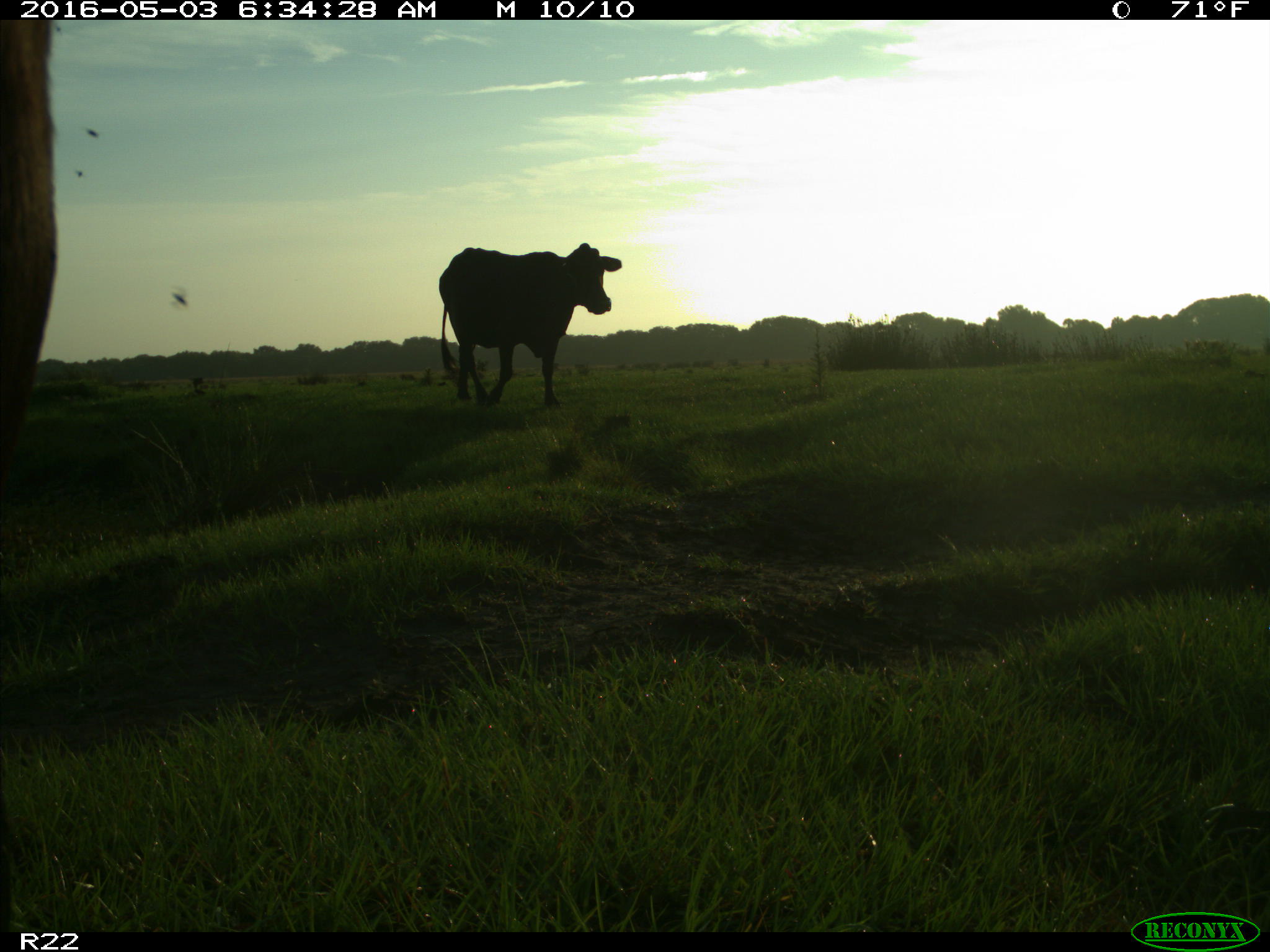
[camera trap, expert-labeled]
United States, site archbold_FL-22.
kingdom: Animalia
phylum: Chordata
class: Mammalia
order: Artiodactyla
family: Bovidae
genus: Bos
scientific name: Bos taurus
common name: domestic cow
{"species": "Bos taurus (domestic cow)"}